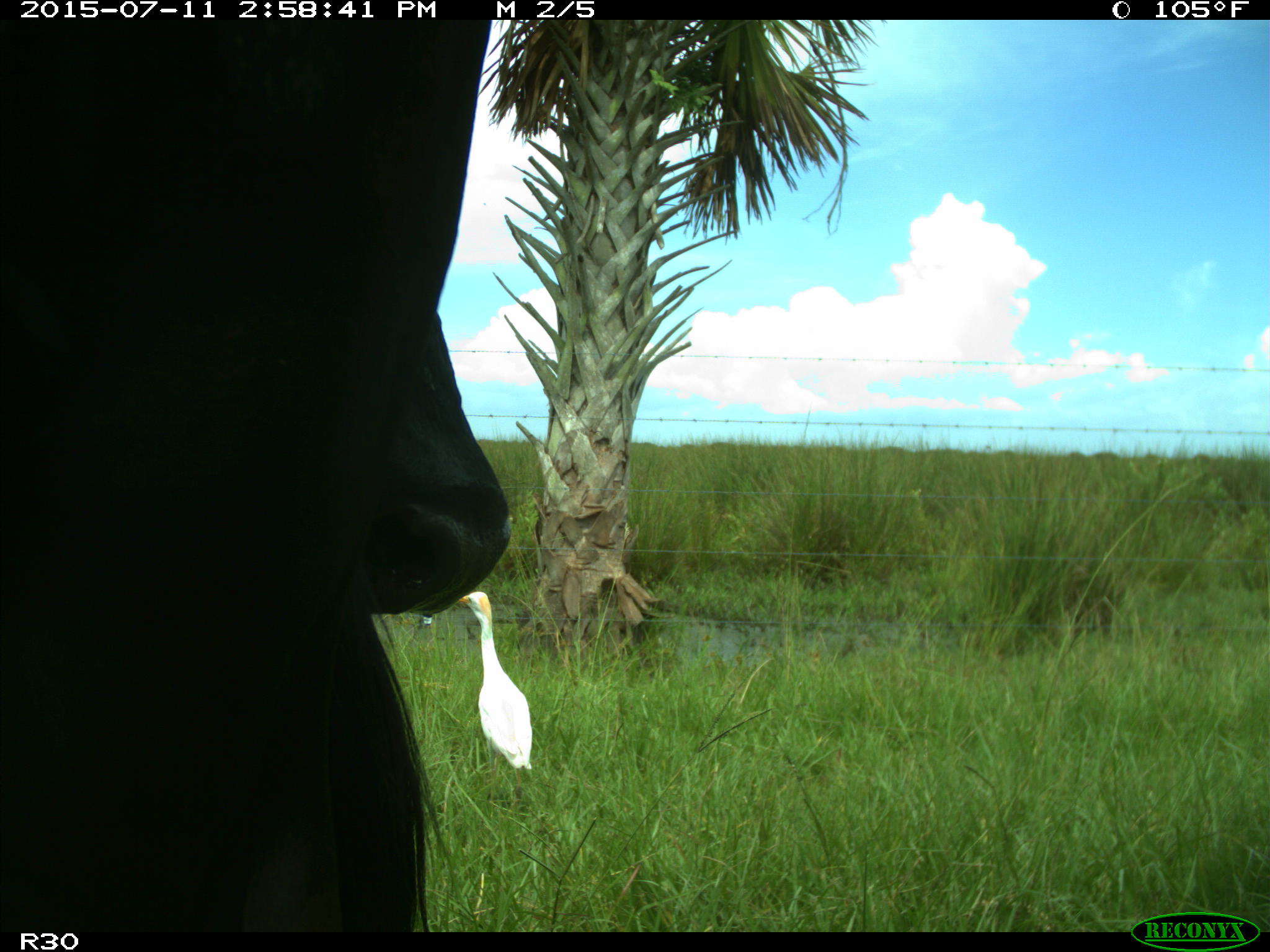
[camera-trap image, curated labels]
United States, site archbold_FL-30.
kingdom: Animalia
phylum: Chordata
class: Mammalia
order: Artiodactyla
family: Bovidae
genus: Bos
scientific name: Bos taurus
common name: domestic cow